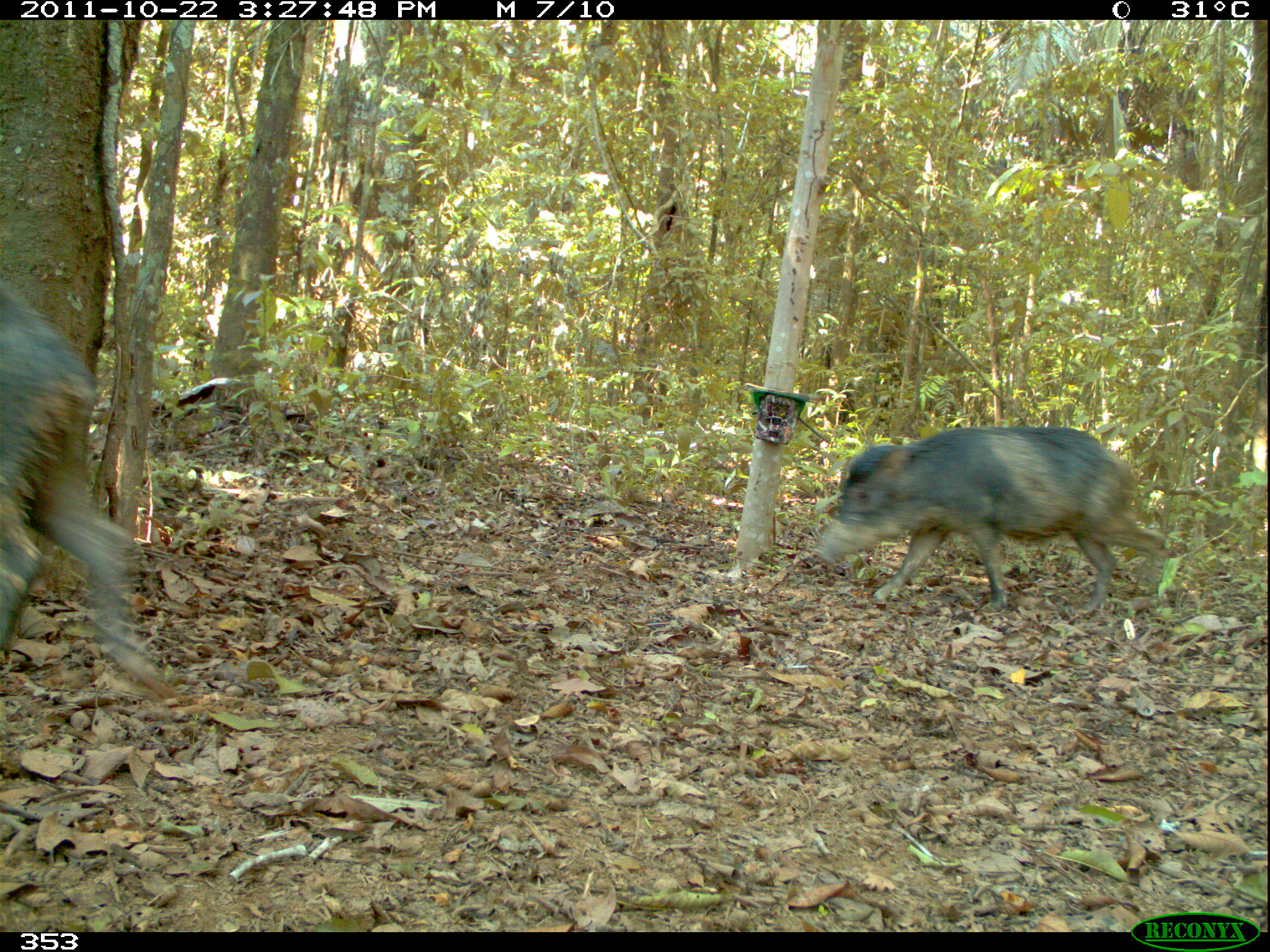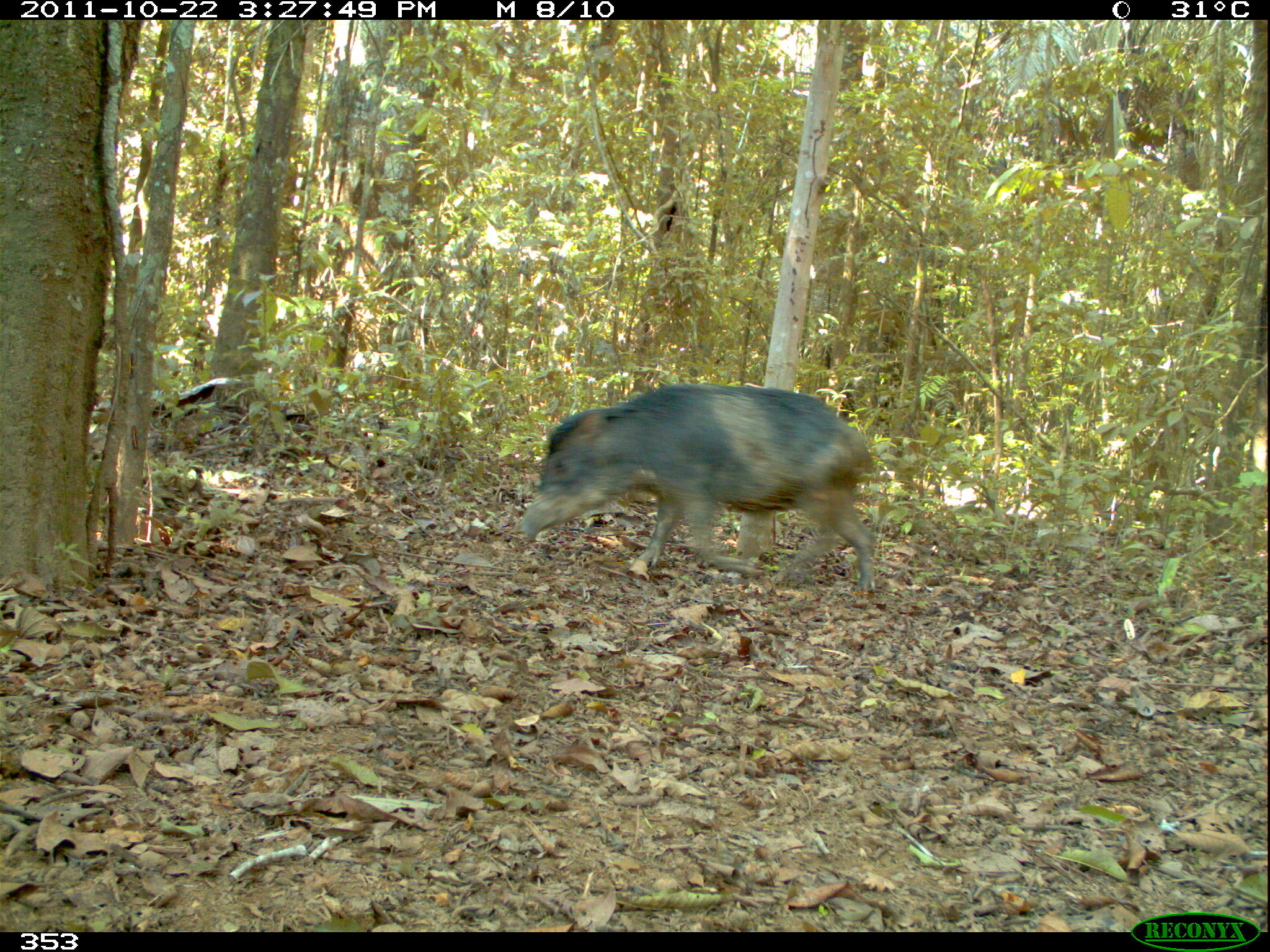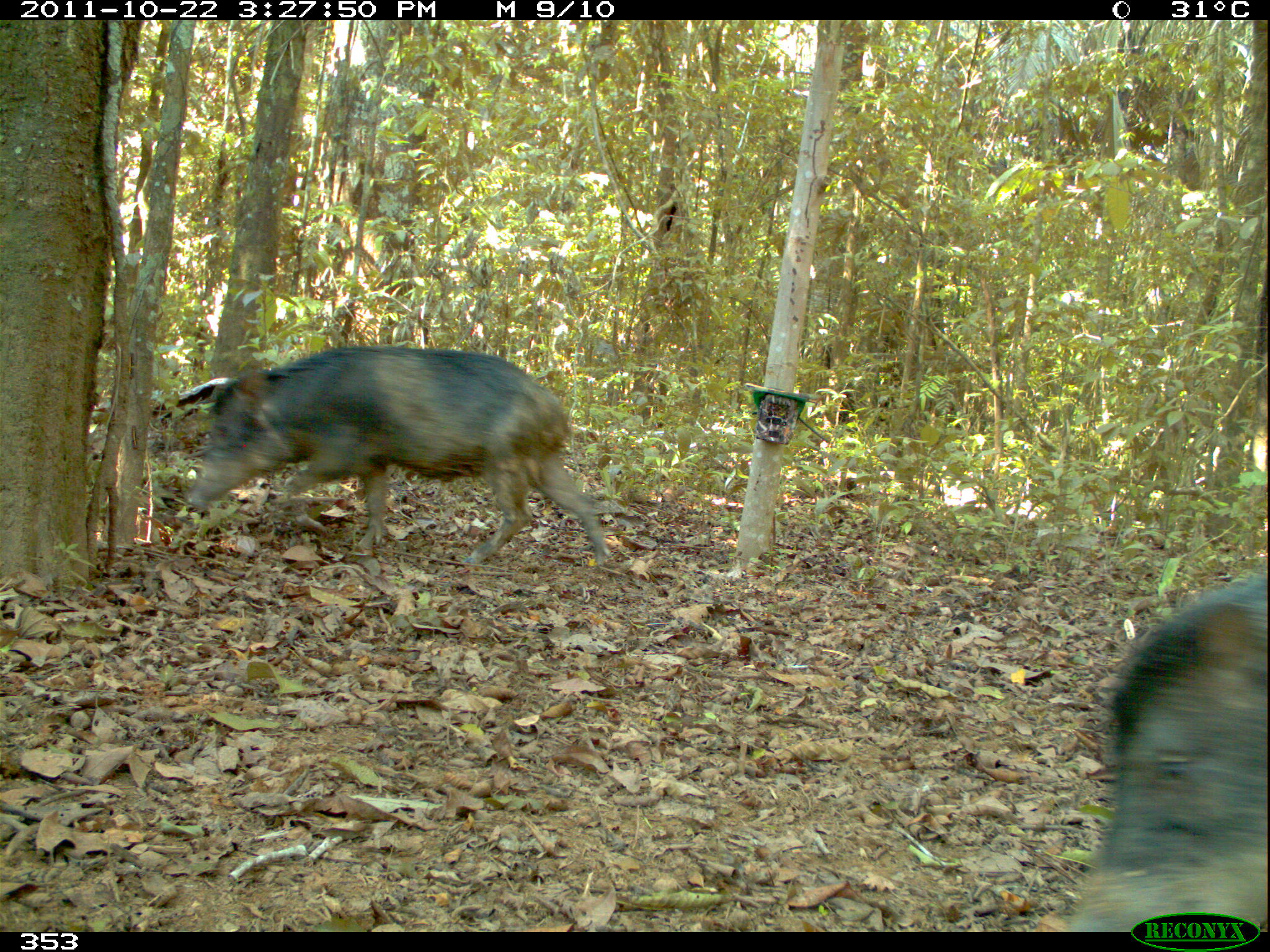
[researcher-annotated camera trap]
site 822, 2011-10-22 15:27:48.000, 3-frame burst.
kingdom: Animalia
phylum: Chordata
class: Mammalia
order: Artiodactyla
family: Tayassuidae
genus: Tayassu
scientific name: Tayassu pecari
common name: white-lipped peccary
Tayassu pecari (white-lipped peccary).